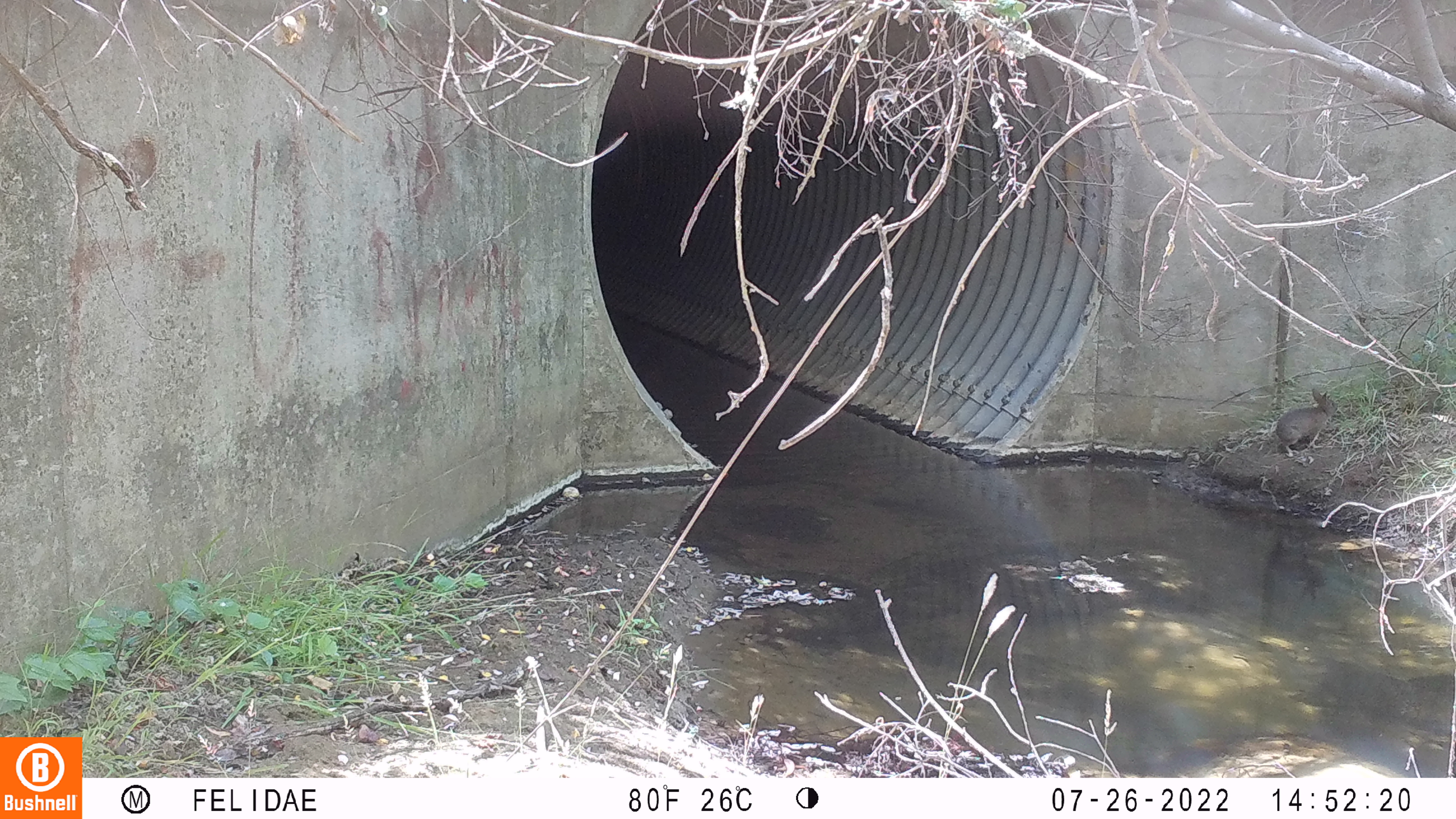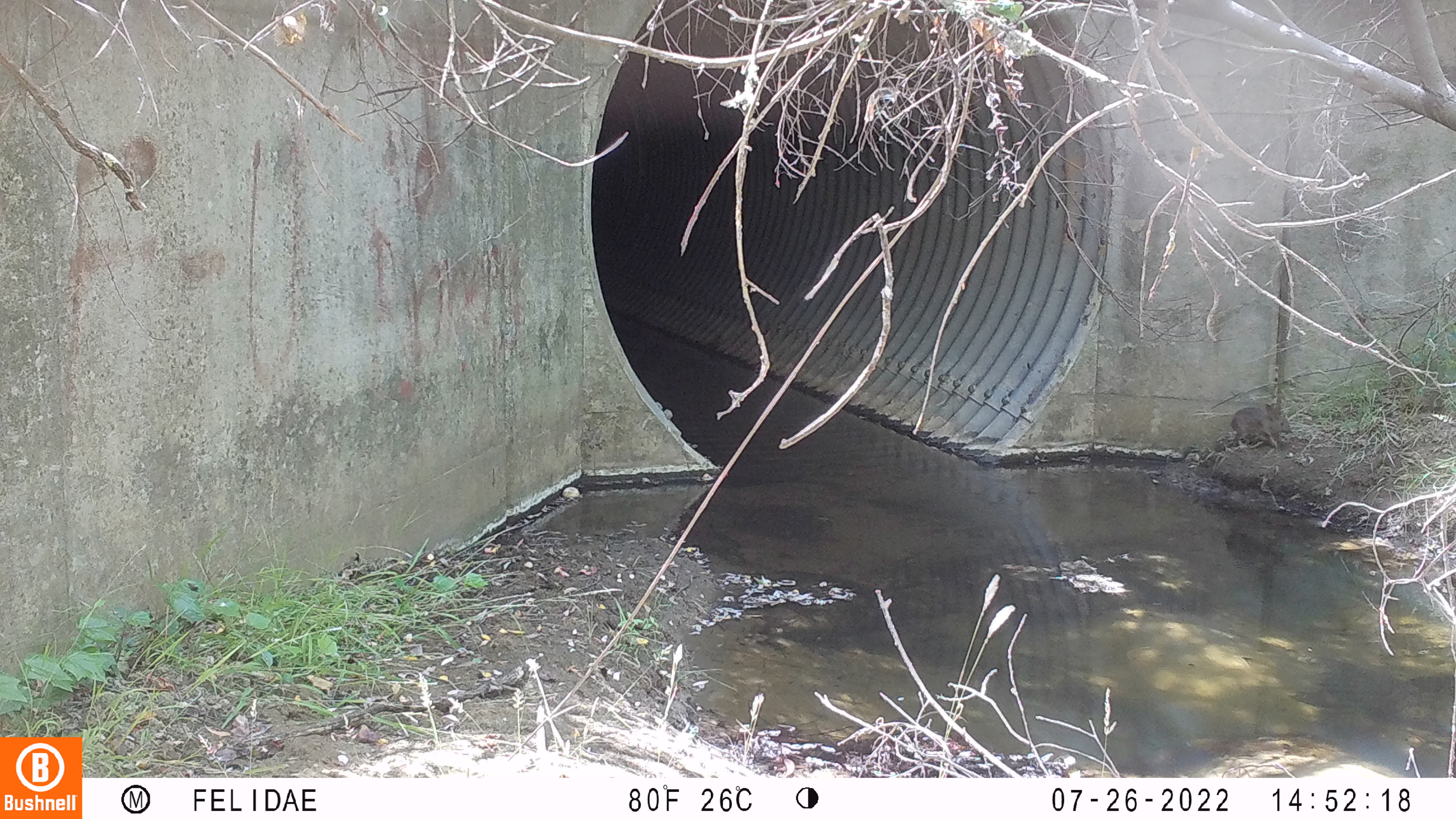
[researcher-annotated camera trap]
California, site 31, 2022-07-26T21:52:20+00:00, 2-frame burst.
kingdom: Animalia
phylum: Chordata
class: Mammalia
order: Lagomorpha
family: Leporidae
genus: Sylvilagus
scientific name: Sylvilagus bachmani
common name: brush rabbit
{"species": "brush rabbit (Sylvilagus bachmani)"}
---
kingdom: Animalia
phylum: Chordata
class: Mammalia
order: Lagomorpha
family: Leporidae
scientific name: Leporidae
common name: rabbit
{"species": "rabbit (Leporidae)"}